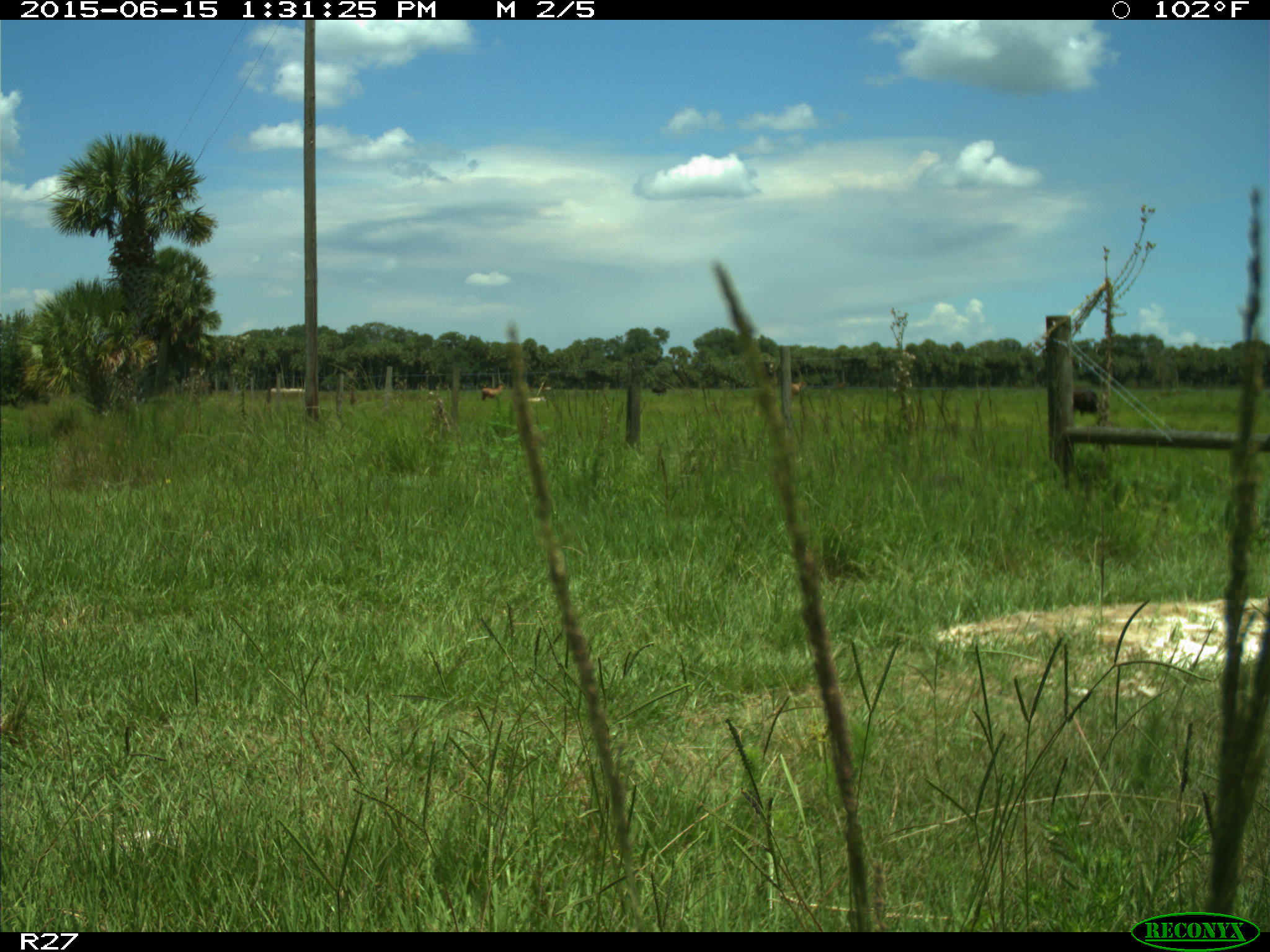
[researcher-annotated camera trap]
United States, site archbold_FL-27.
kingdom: Animalia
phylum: Chordata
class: Mammalia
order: Artiodactyla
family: Bovidae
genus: Bos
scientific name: Bos taurus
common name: domestic cow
Bos taurus (domestic cow).